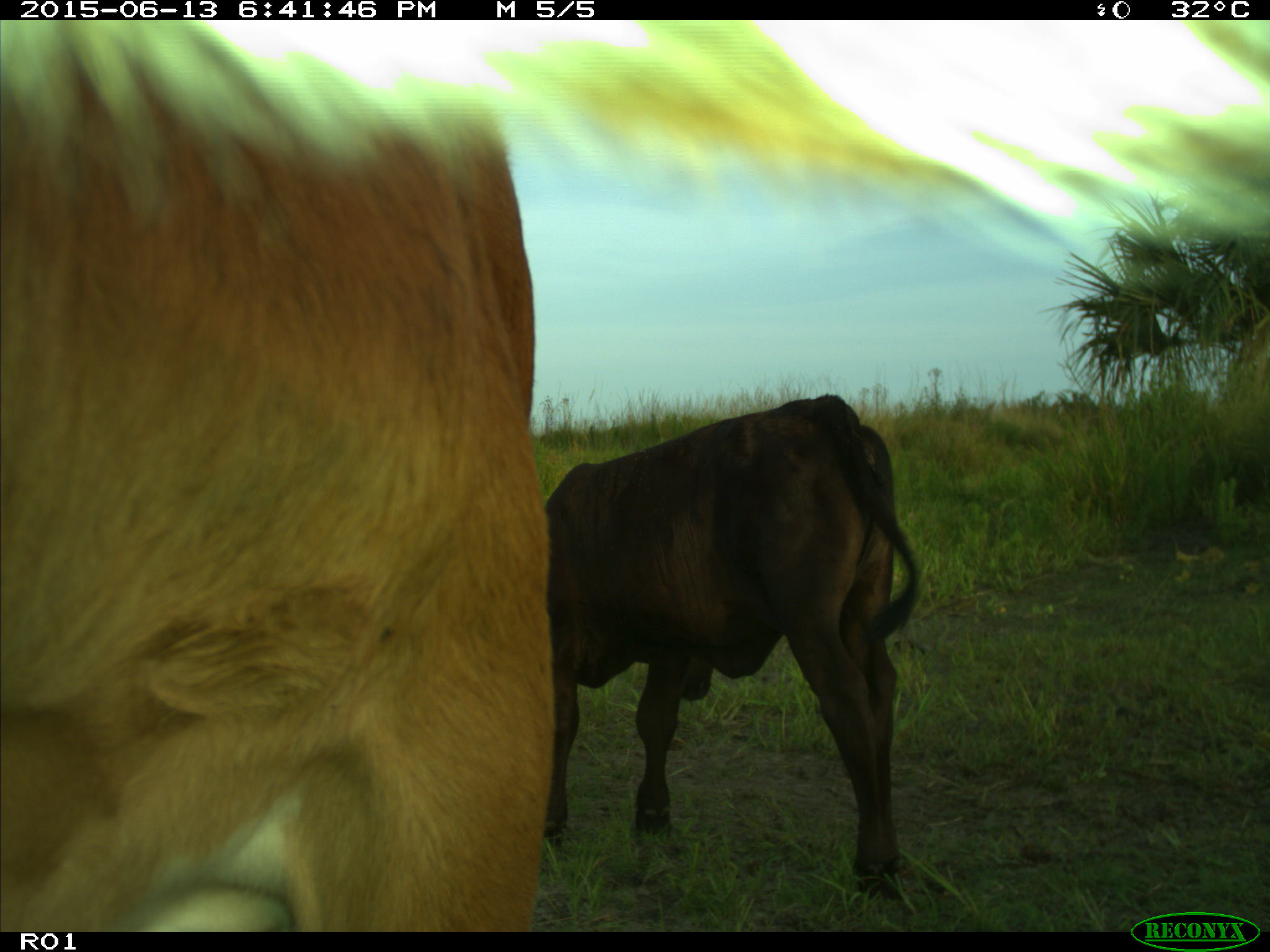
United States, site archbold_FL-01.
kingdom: Animalia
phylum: Chordata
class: Mammalia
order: Artiodactyla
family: Bovidae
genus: Bos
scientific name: Bos taurus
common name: domestic cow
Bos taurus (domestic cow).